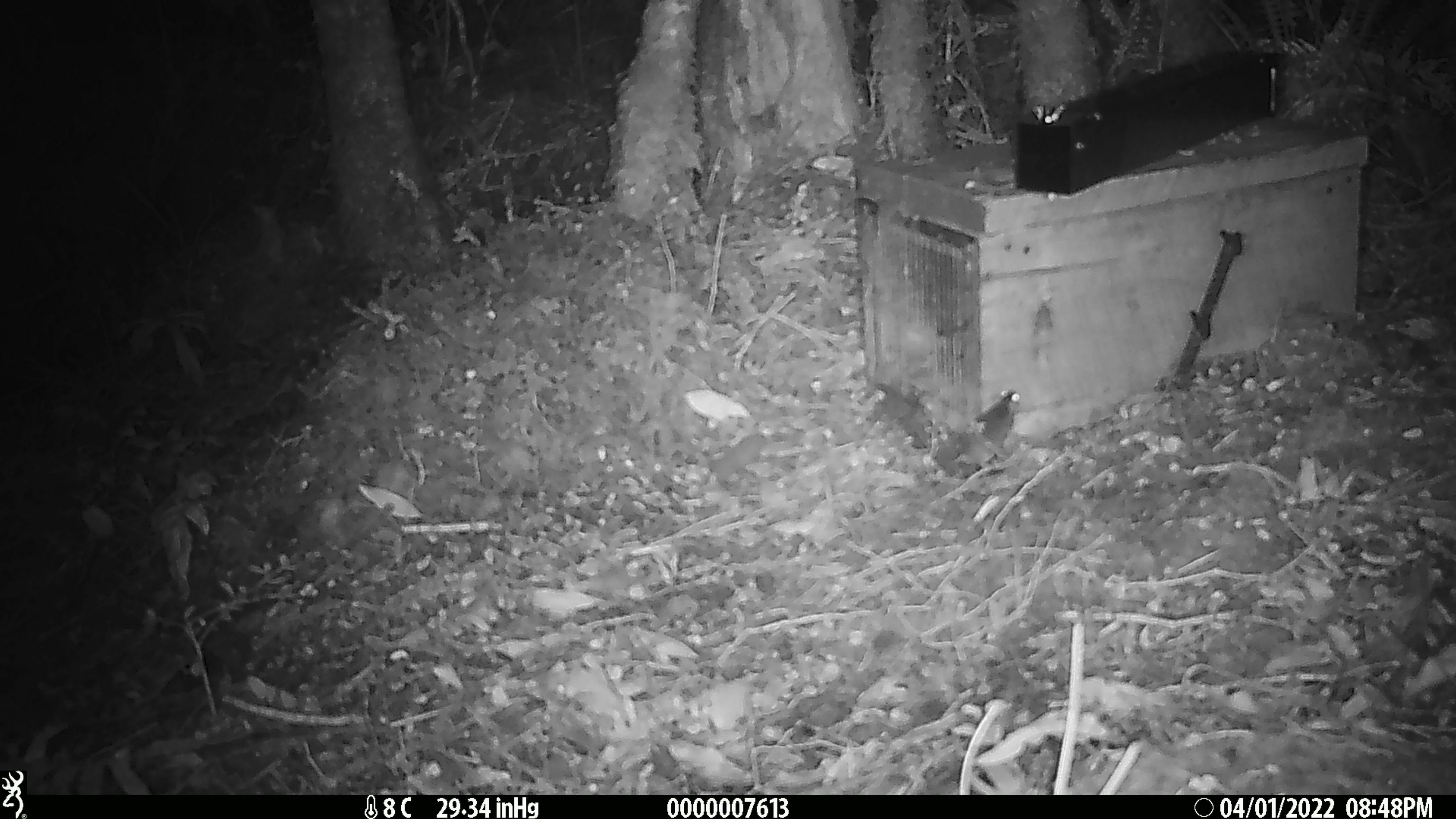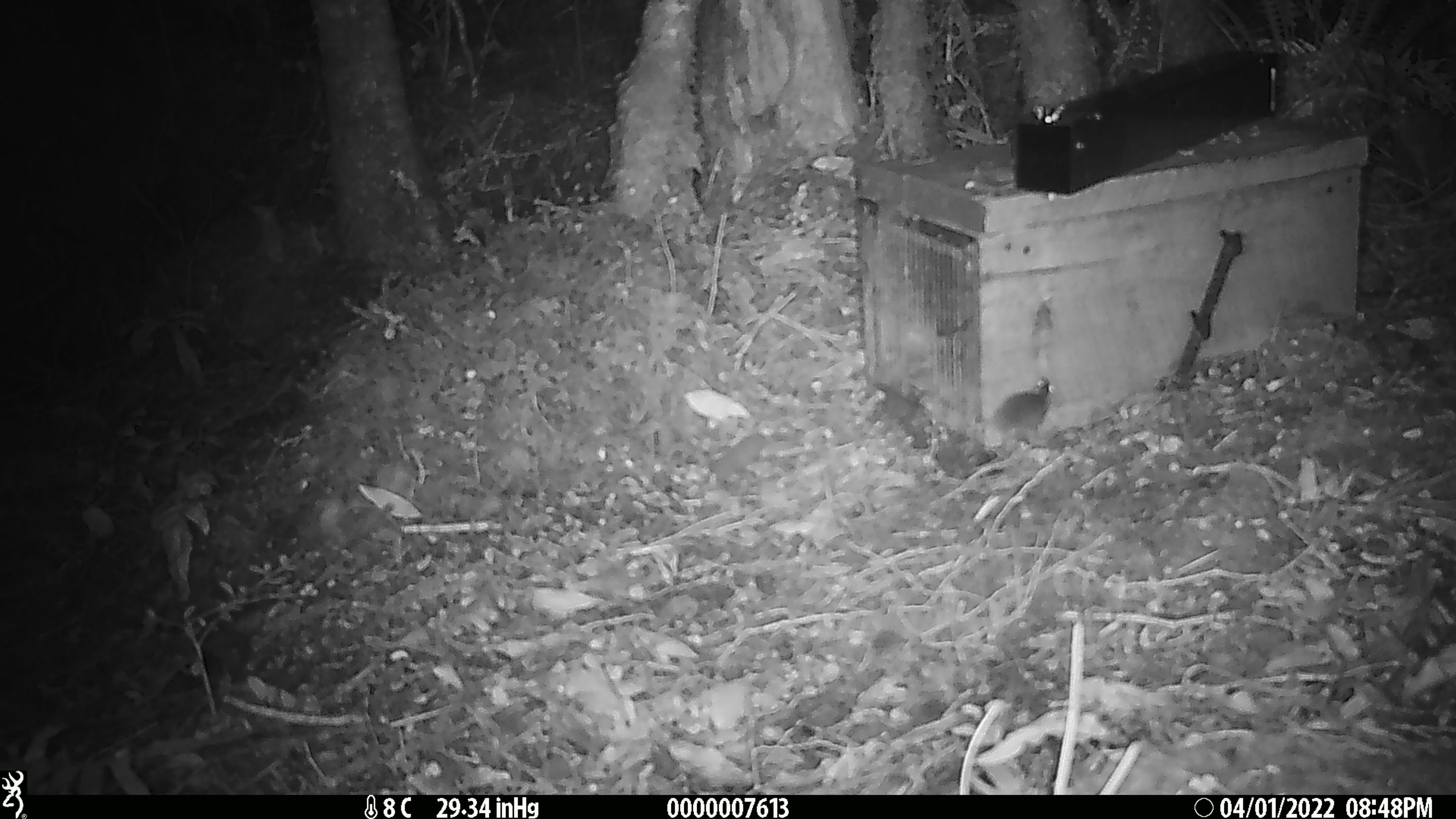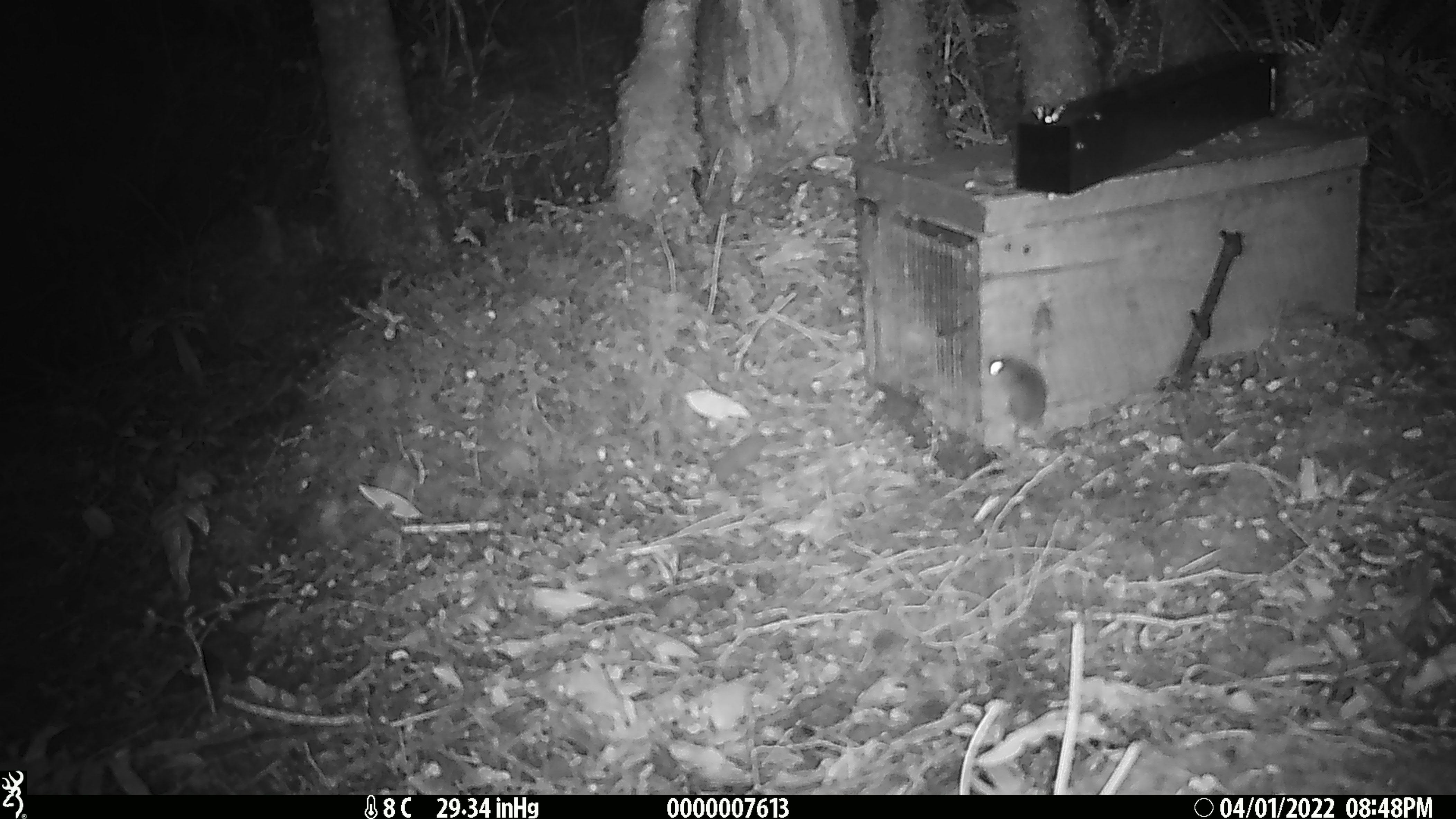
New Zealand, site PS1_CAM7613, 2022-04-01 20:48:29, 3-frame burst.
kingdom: Animalia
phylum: Chordata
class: Mammalia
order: Rodentia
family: Muridae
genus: Mus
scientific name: Mus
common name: mouse